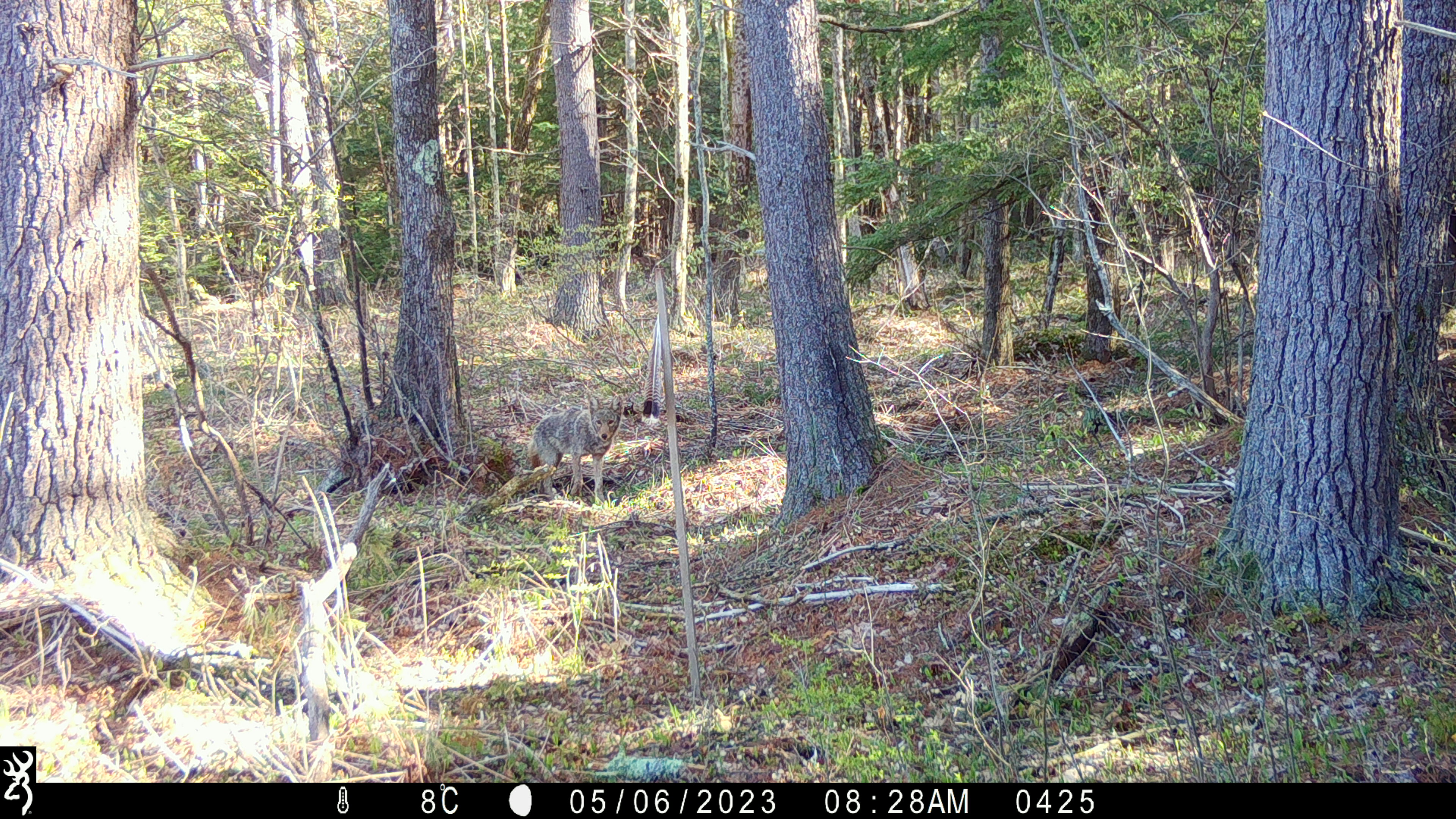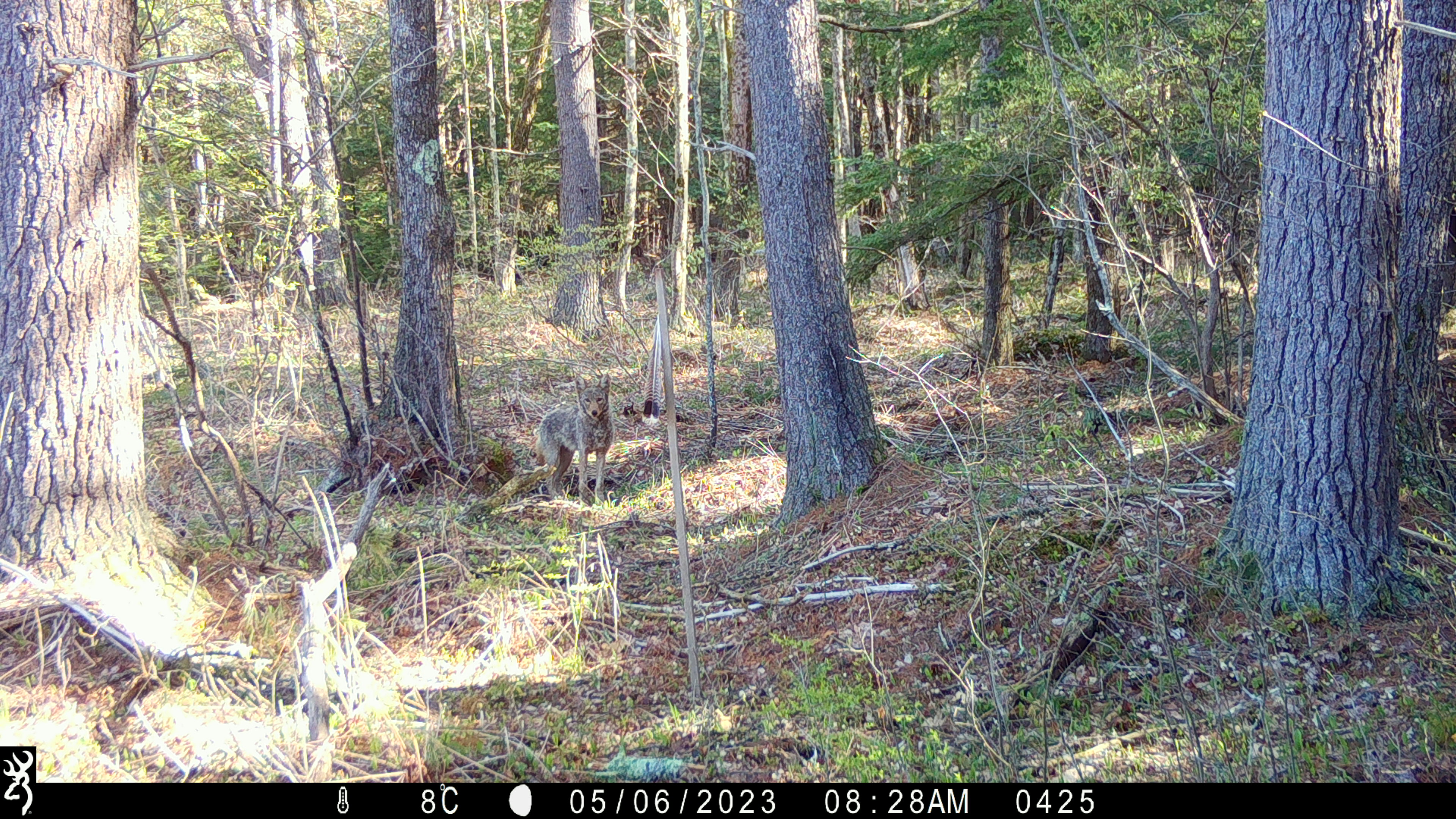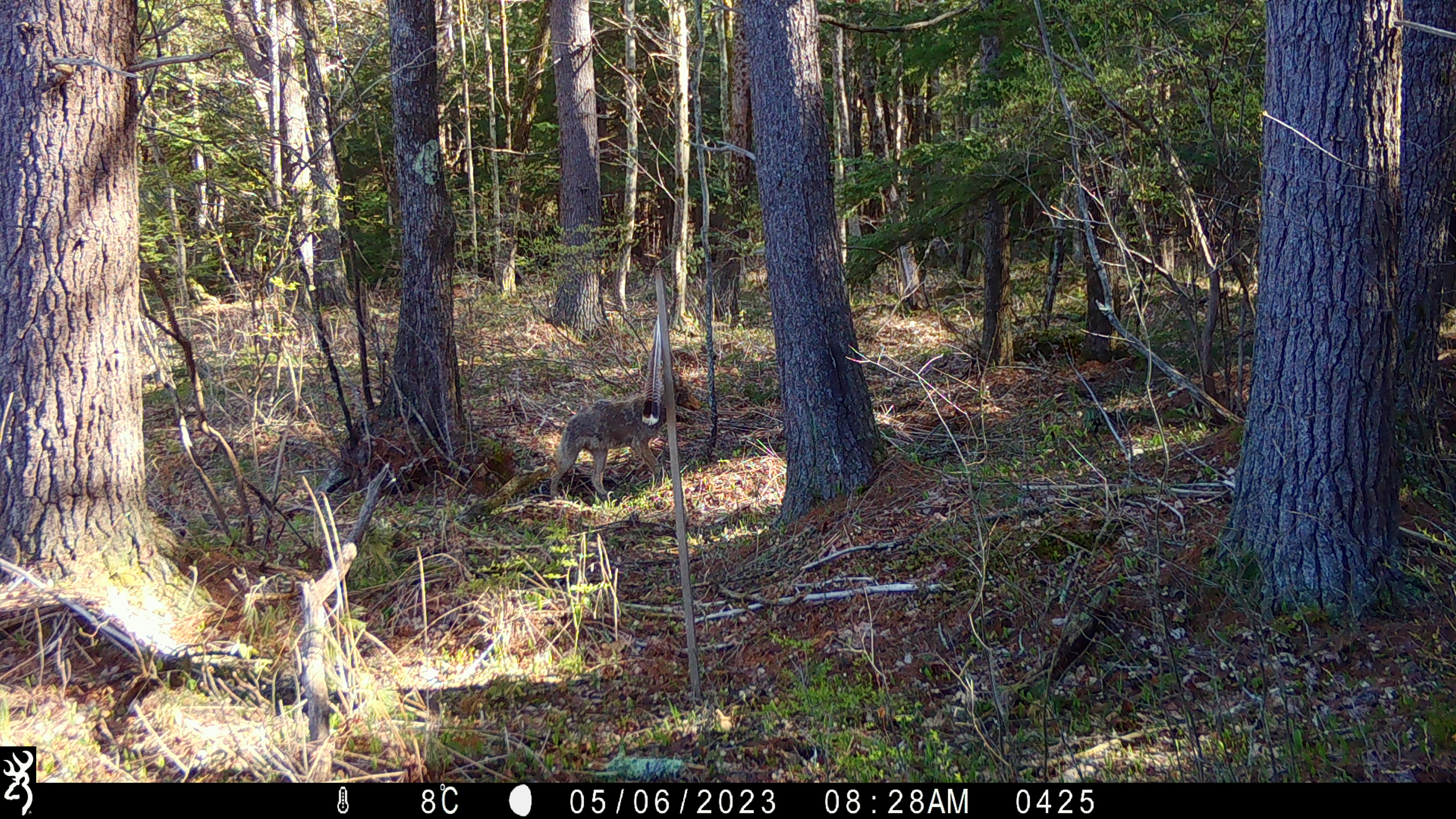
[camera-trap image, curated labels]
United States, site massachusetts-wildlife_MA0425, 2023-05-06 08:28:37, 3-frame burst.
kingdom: Animalia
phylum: Chordata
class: Mammalia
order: Carnivora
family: Canidae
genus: Canis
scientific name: Canis latrans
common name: coyote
Coyote (Canis latrans).